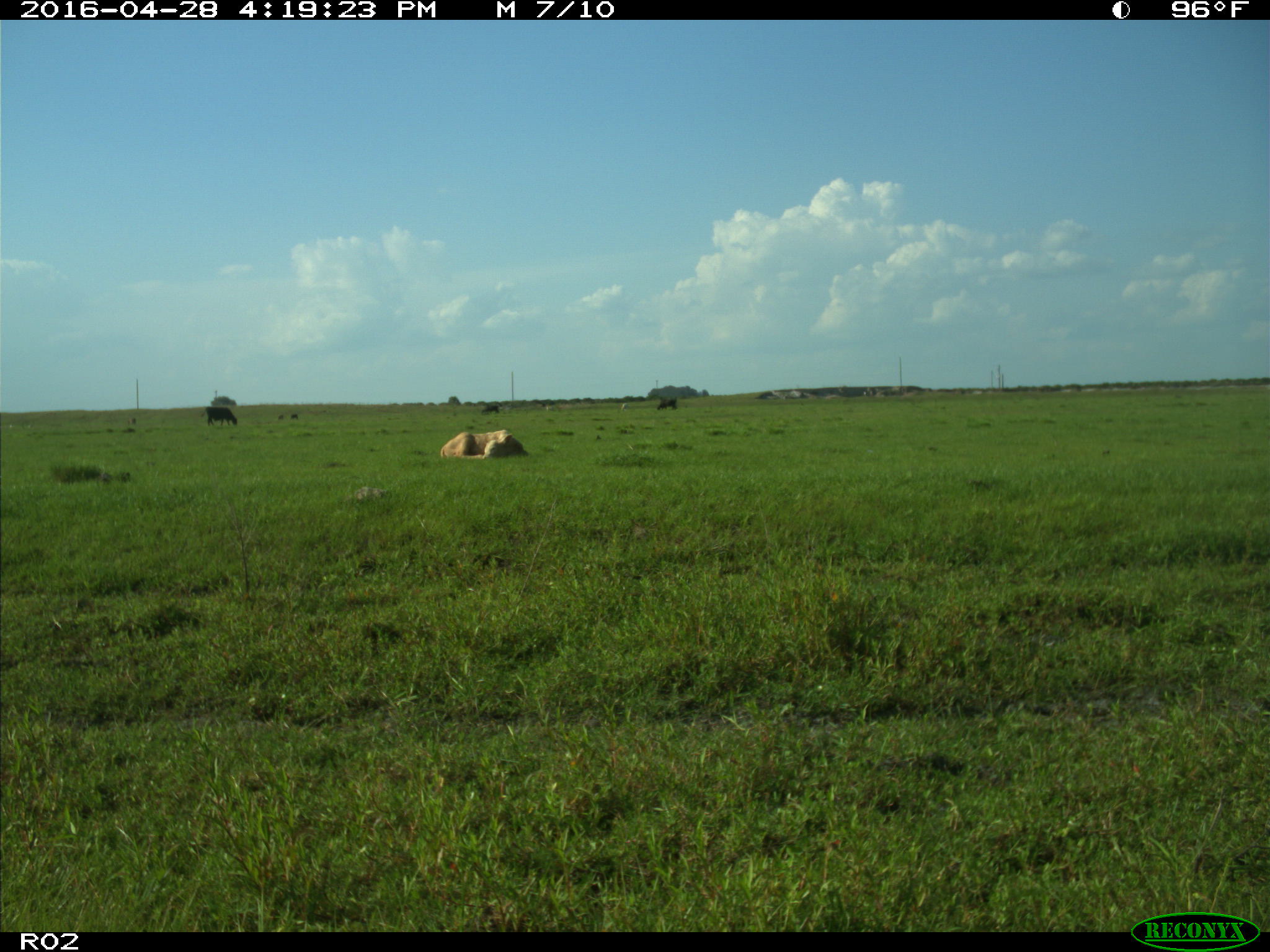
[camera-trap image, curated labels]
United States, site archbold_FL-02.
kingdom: Animalia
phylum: Chordata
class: Mammalia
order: Artiodactyla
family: Bovidae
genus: Bos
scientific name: Bos taurus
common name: domestic cow